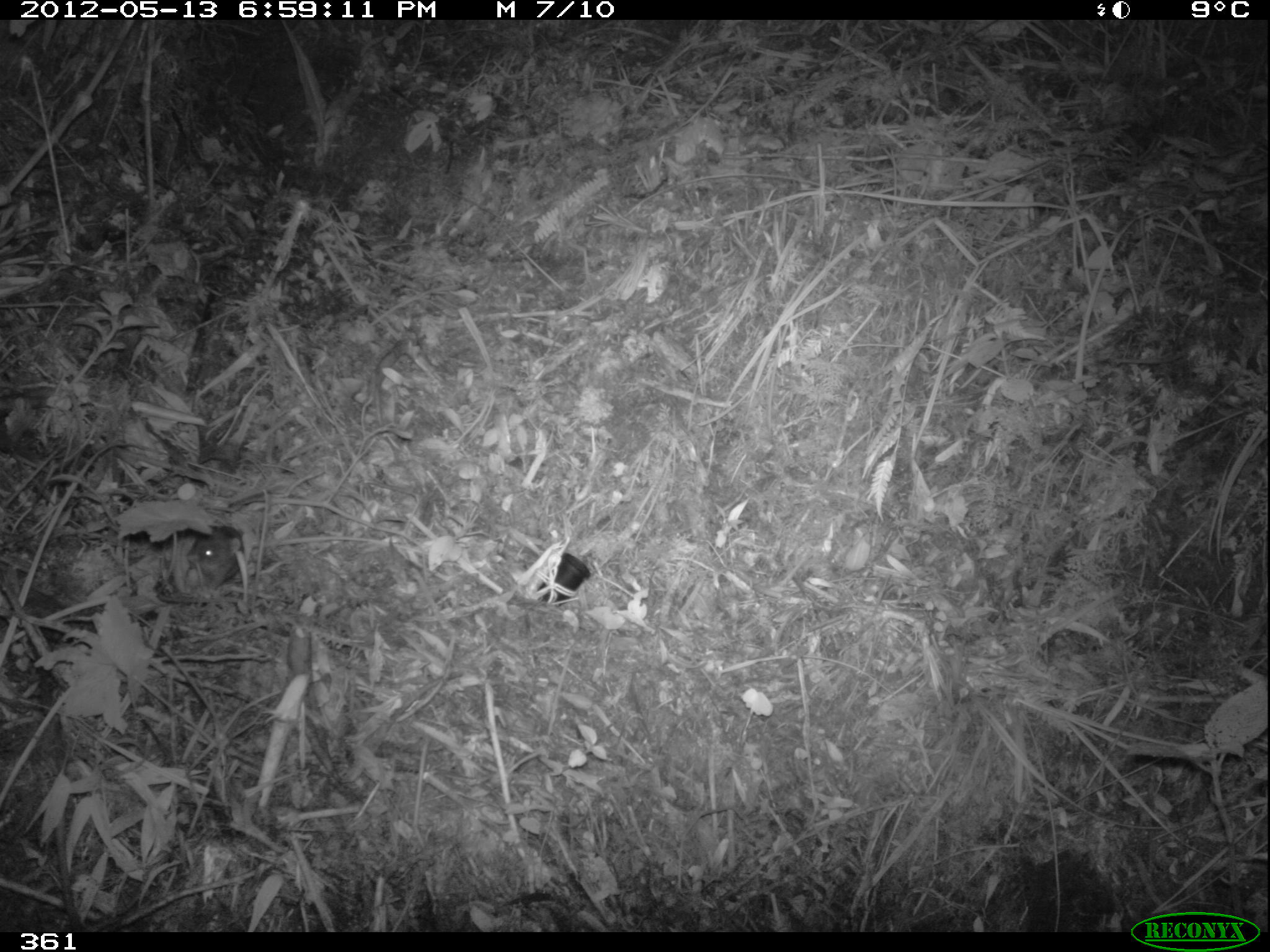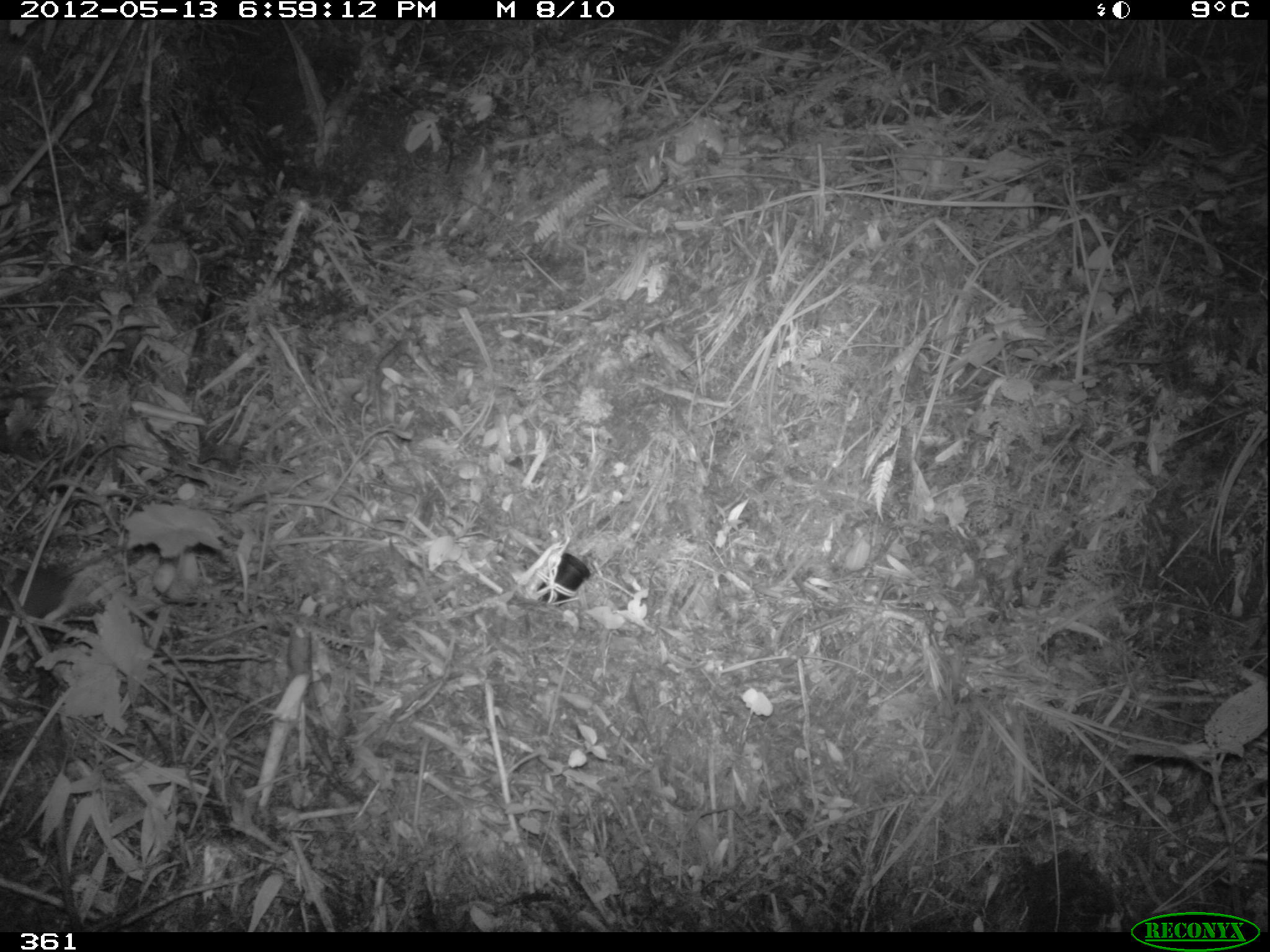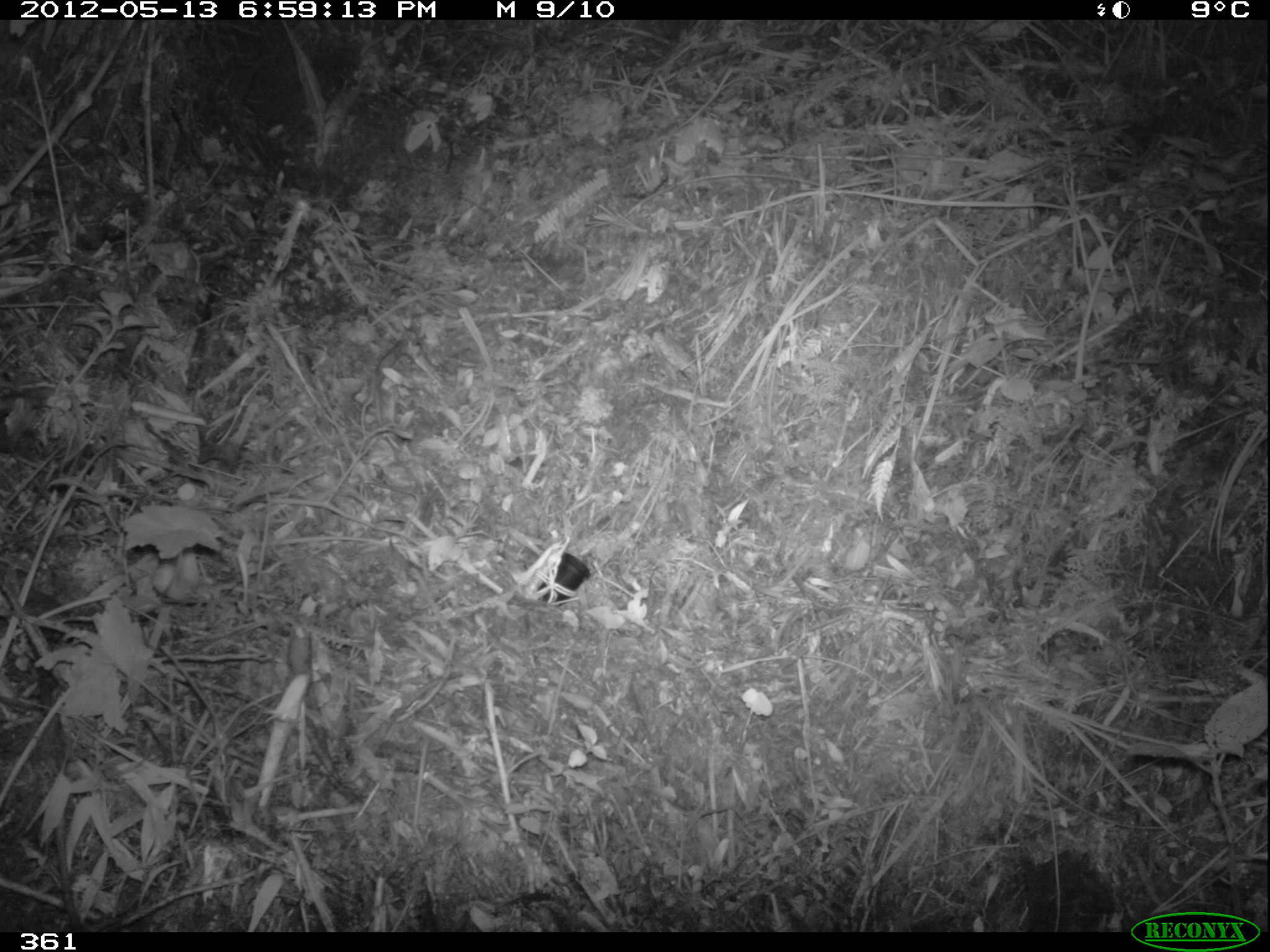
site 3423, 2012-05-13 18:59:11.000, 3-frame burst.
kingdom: Animalia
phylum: Chordata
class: Mammalia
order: Rodentia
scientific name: Rodentia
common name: rodents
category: unknown rodent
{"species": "unknown rodent (rodents) (Rodentia)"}